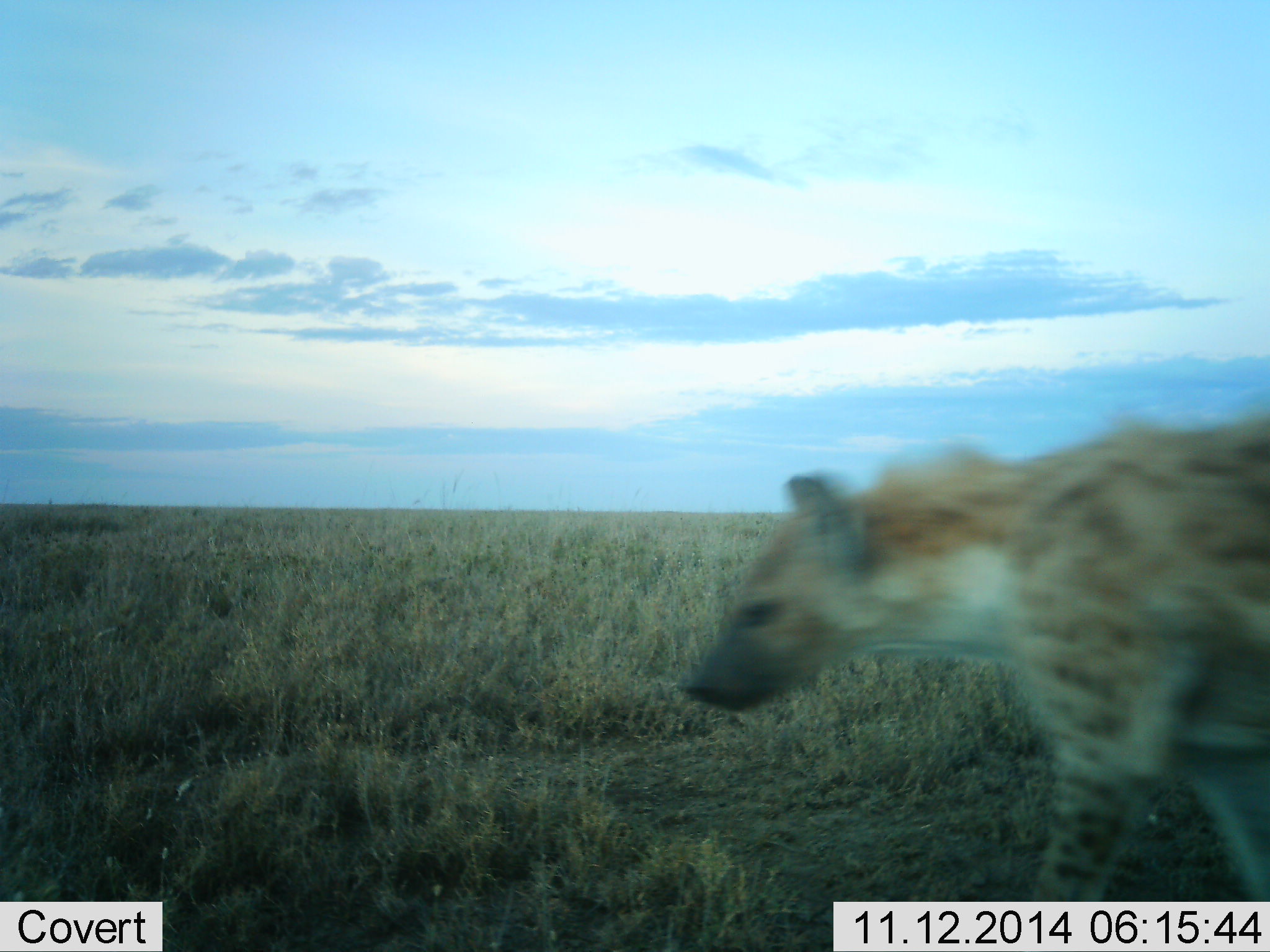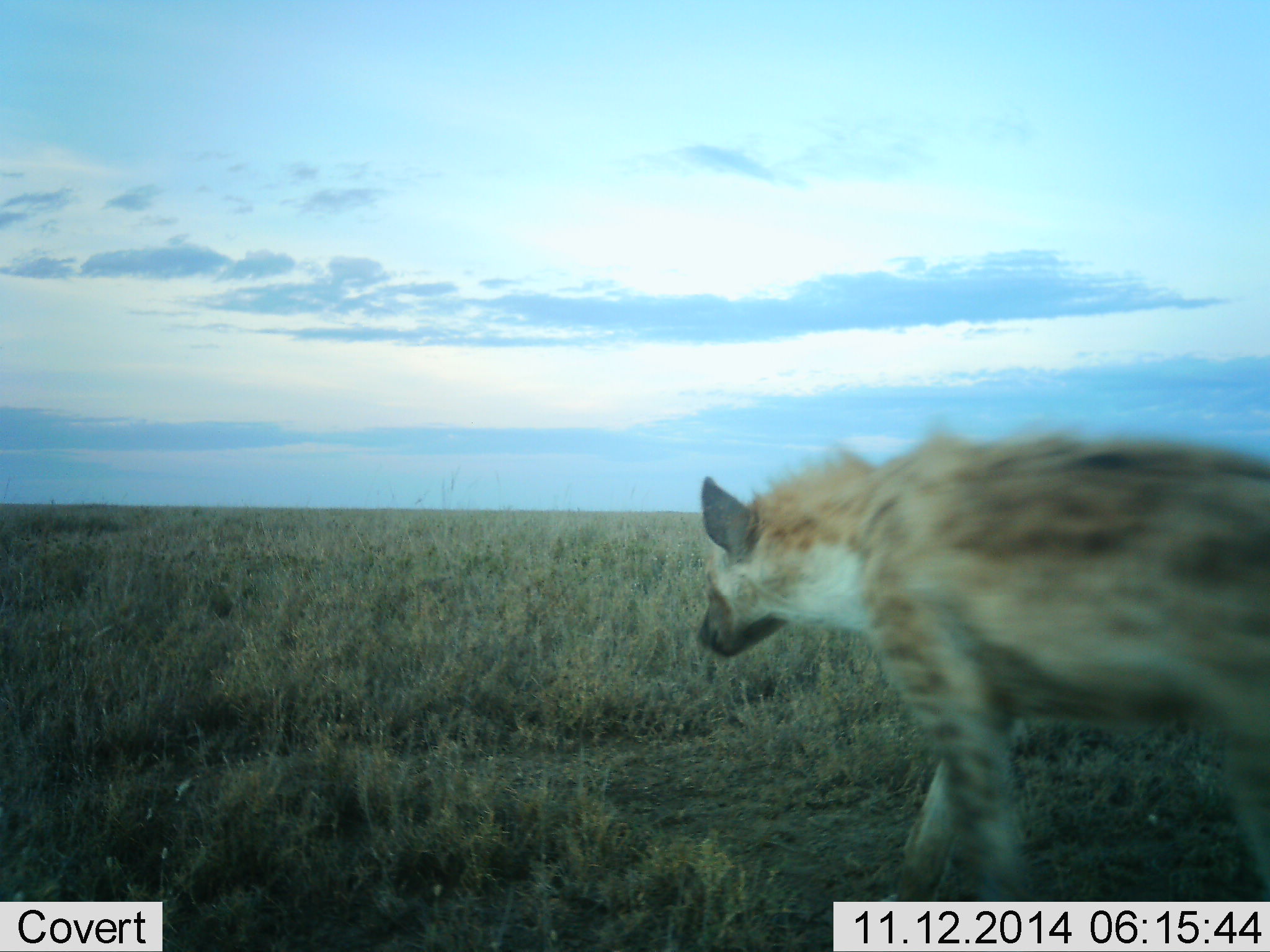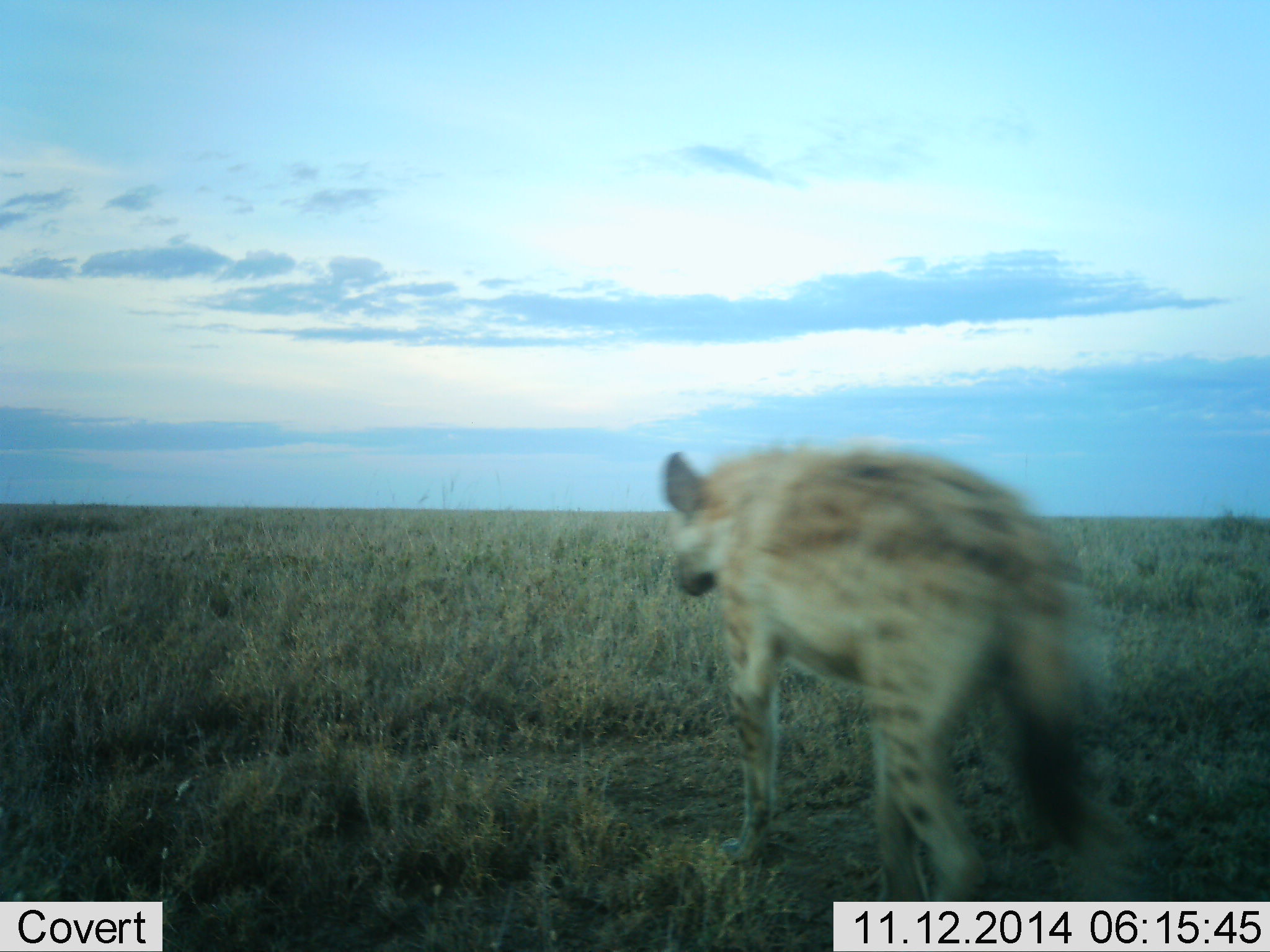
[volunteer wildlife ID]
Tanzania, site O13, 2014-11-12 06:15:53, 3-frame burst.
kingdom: Animalia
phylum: Chordata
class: Mammalia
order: Carnivora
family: Hyaenidae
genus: Crocuta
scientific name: Crocuta crocuta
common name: spotted hyena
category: hyenaspotted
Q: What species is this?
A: Hyenaspotted (spotted hyena) (Crocuta crocuta).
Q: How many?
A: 1.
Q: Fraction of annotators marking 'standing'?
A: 0%.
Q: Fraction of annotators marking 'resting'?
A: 0%.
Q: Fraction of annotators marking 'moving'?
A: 100%.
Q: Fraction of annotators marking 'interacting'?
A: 0%.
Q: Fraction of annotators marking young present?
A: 0%.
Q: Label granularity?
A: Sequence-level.